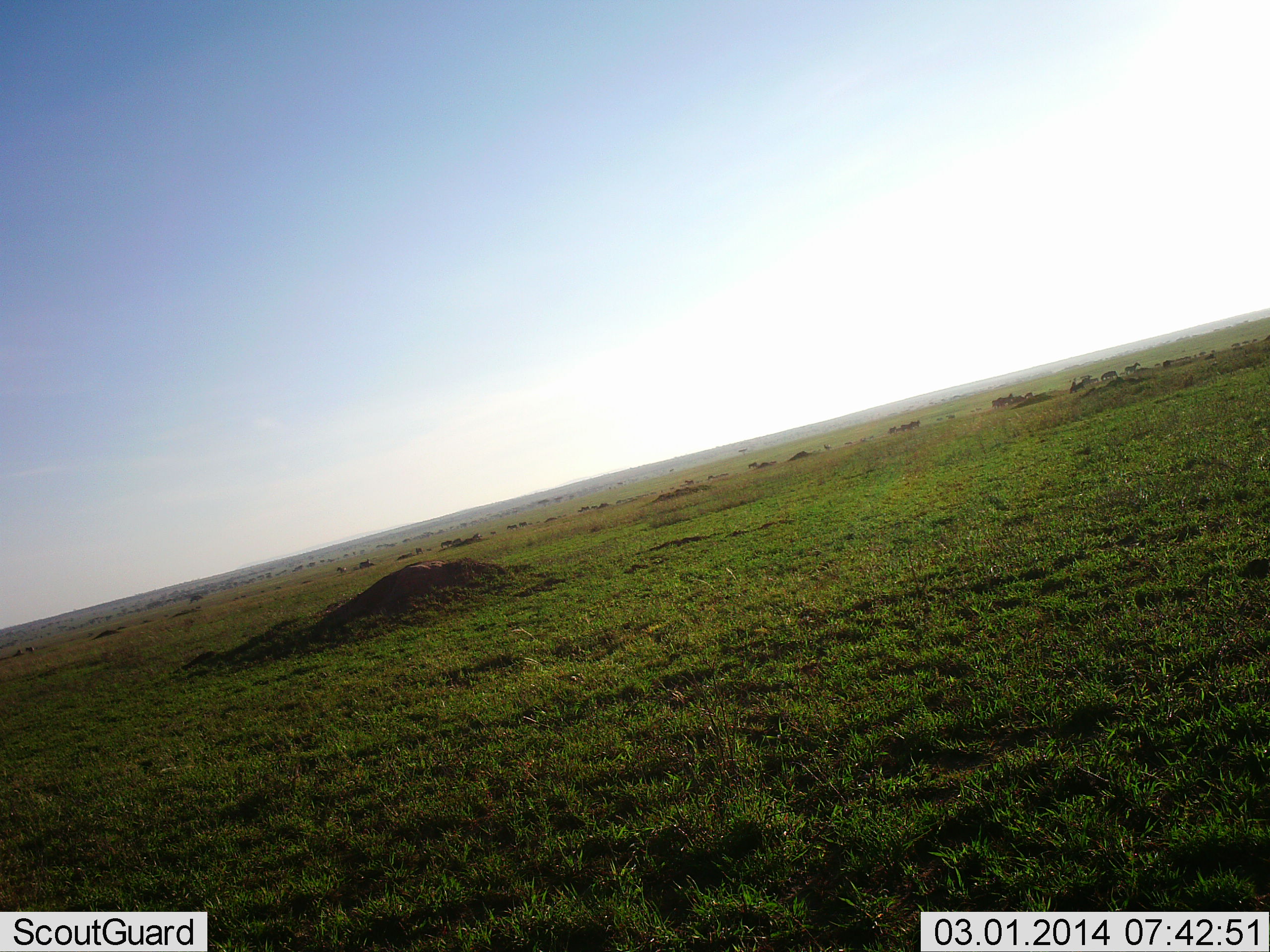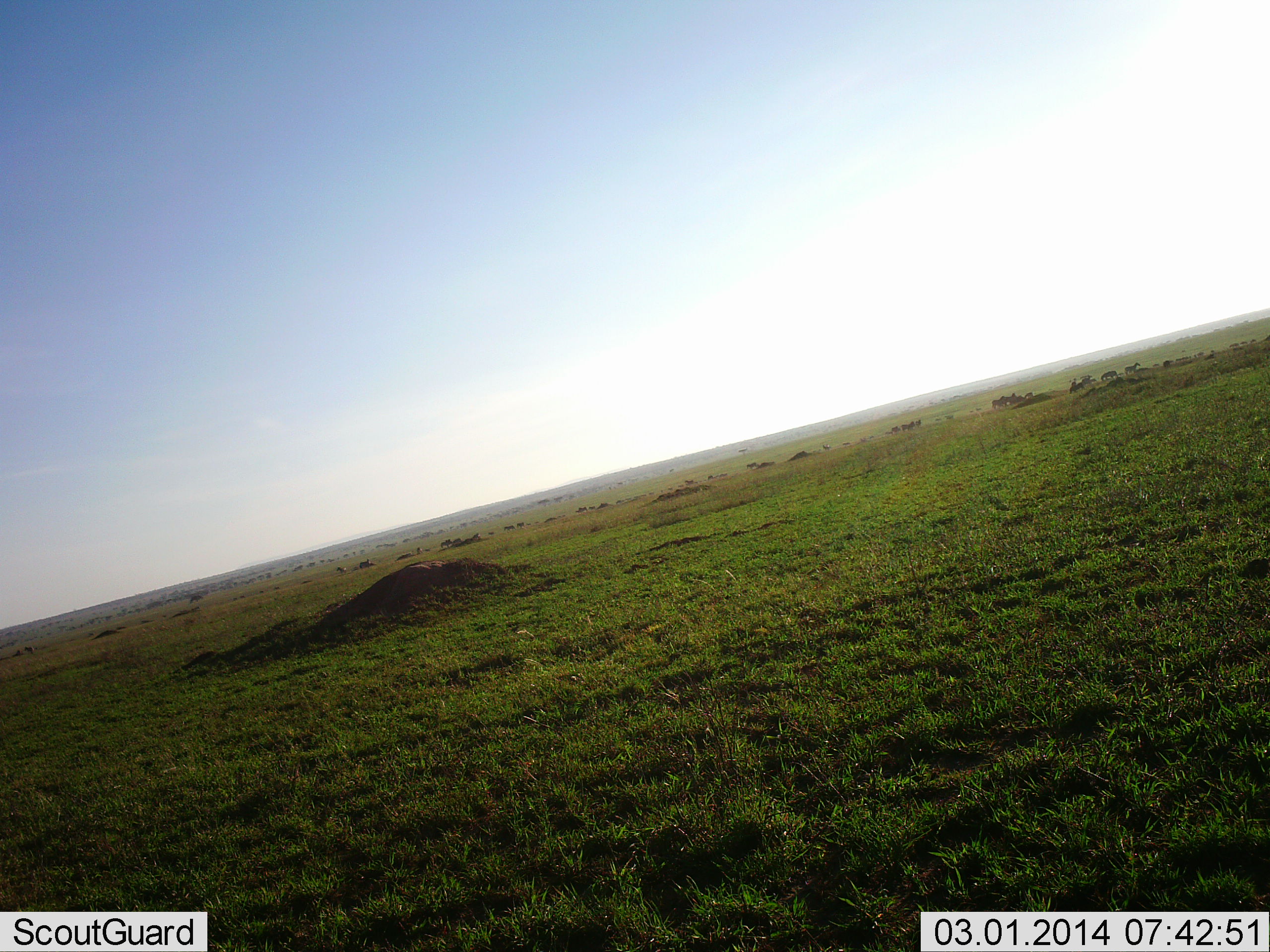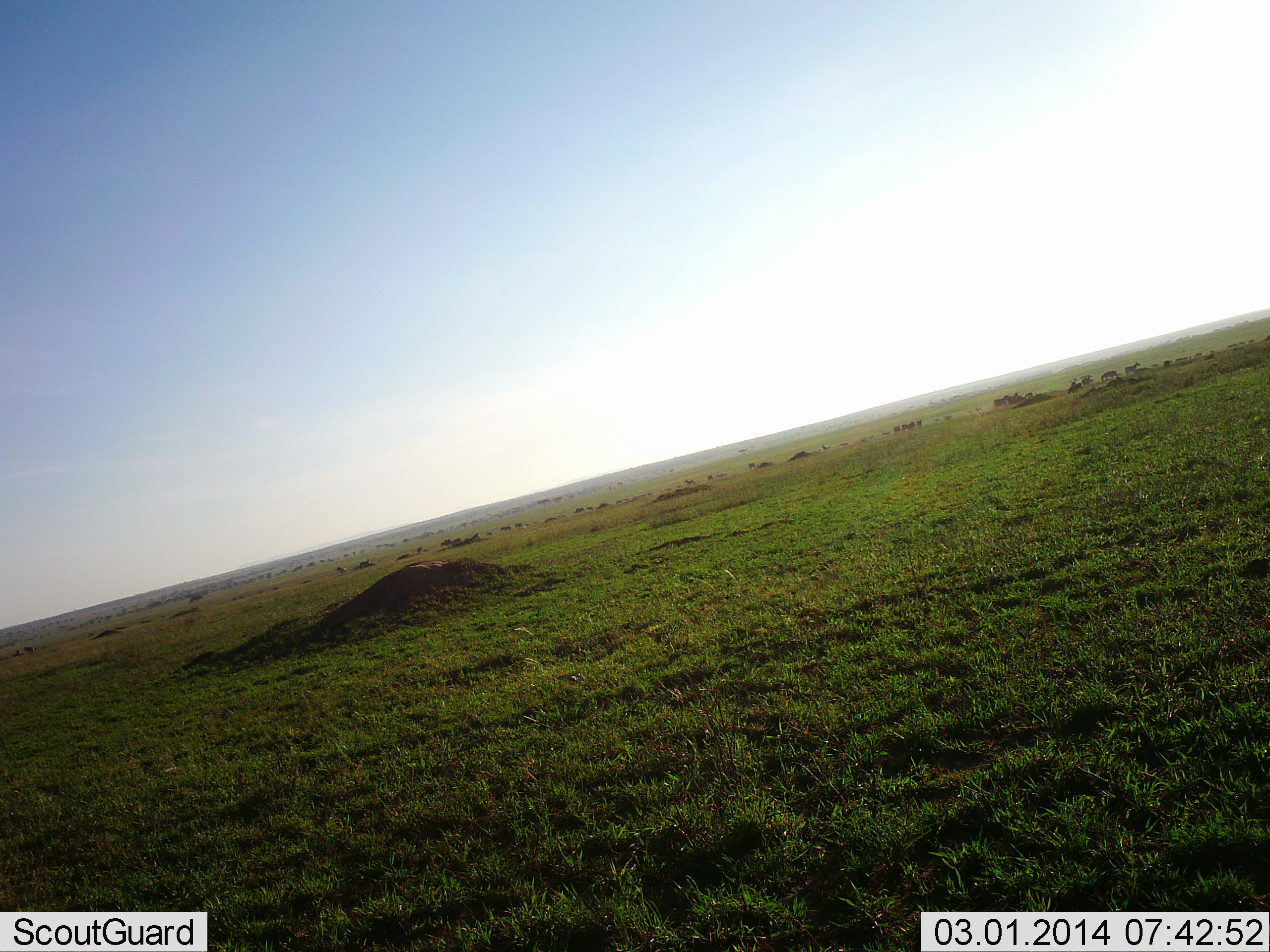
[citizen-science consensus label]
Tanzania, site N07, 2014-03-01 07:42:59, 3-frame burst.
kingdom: Animalia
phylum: Chordata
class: Mammalia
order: Artiodactyla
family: Bovidae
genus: Connochaetes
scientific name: Connochaetes taurinus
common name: blue wildebeest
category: wildebeest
Wildebeest (blue wildebeest) (Connochaetes taurinus), count 11-50. Behavior (volunteer vote fractions): standing 22%, resting 0%, moving 89%, interacting 0%. Young present (vote fraction): 0%. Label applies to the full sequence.